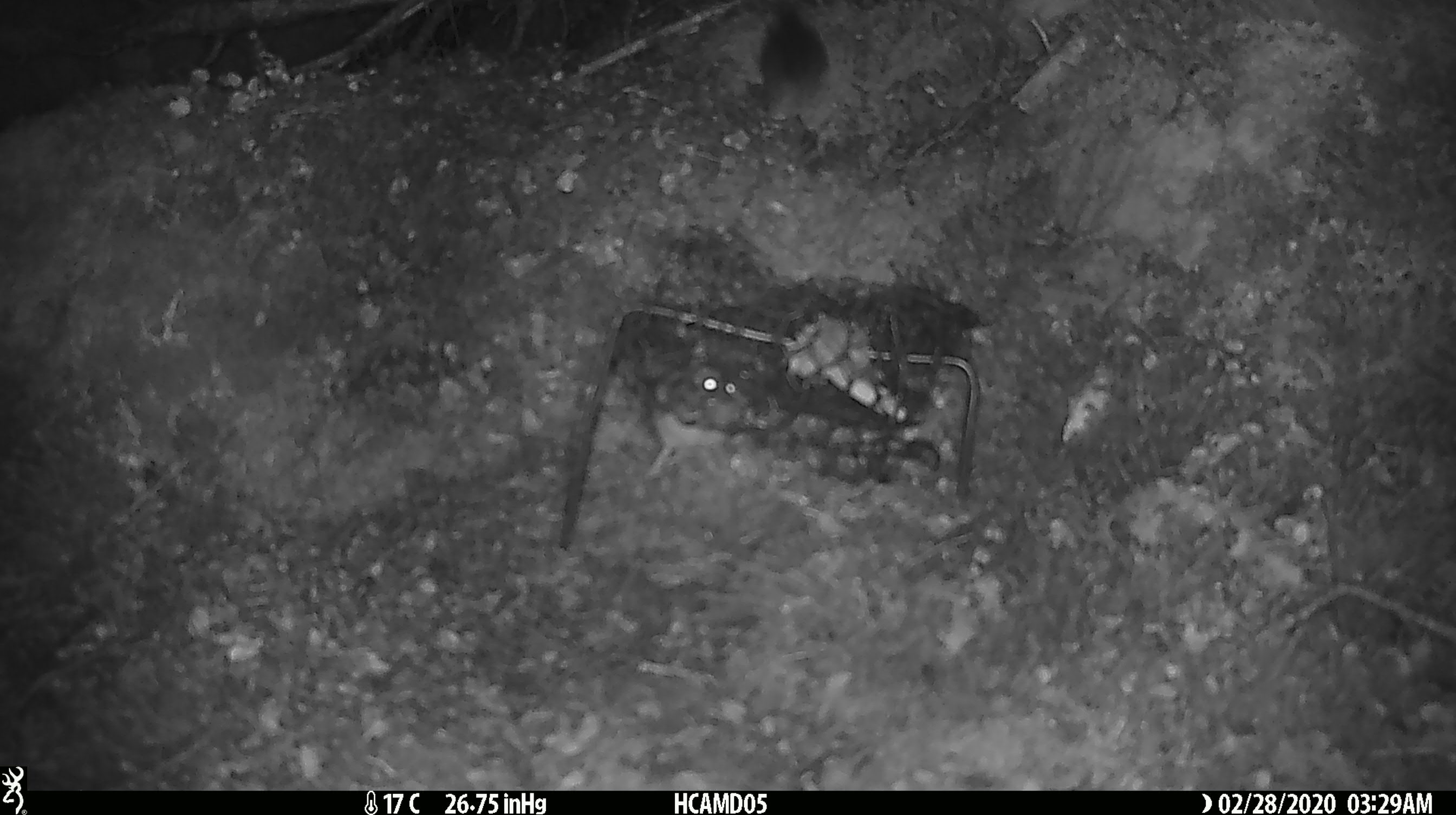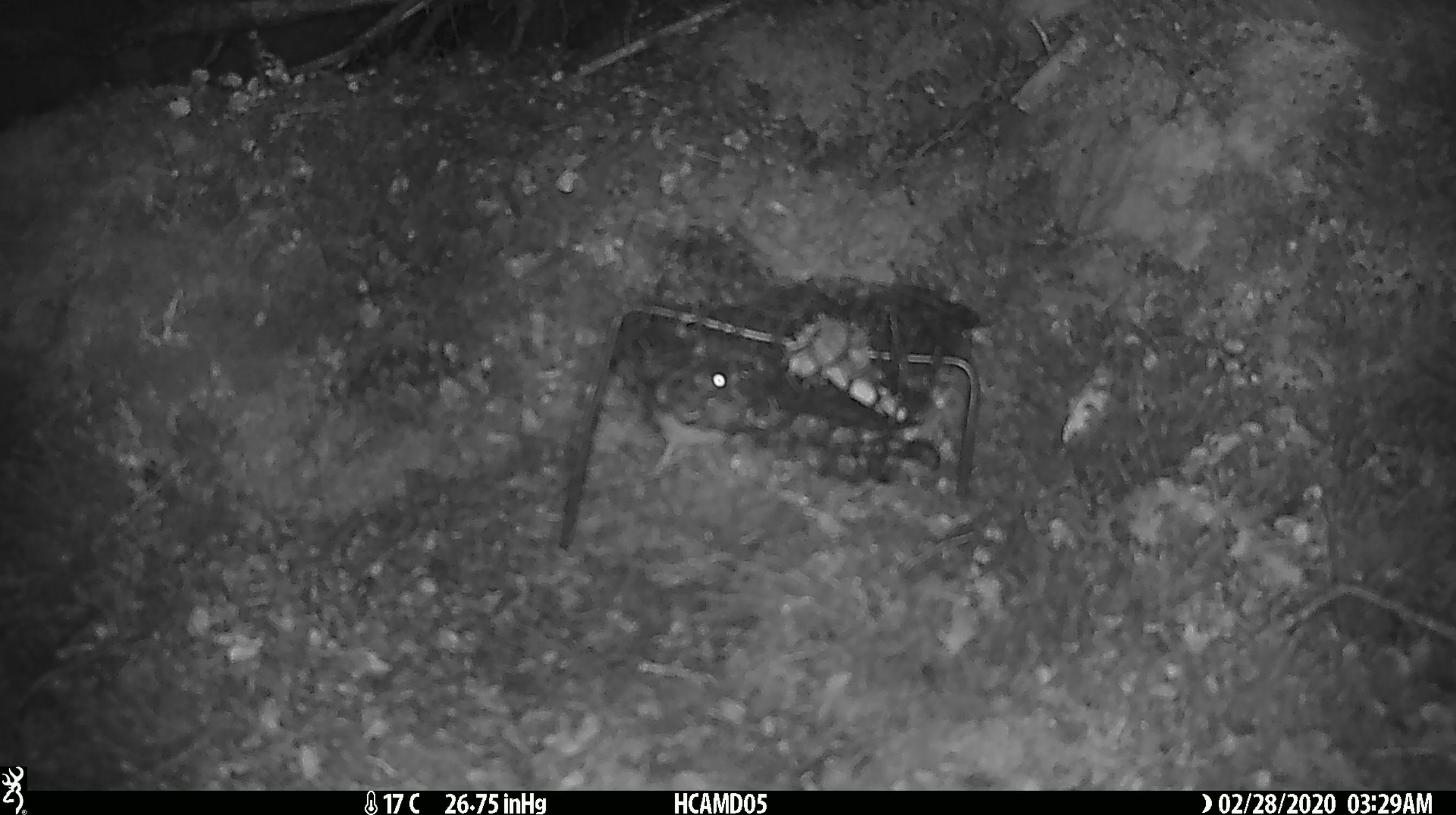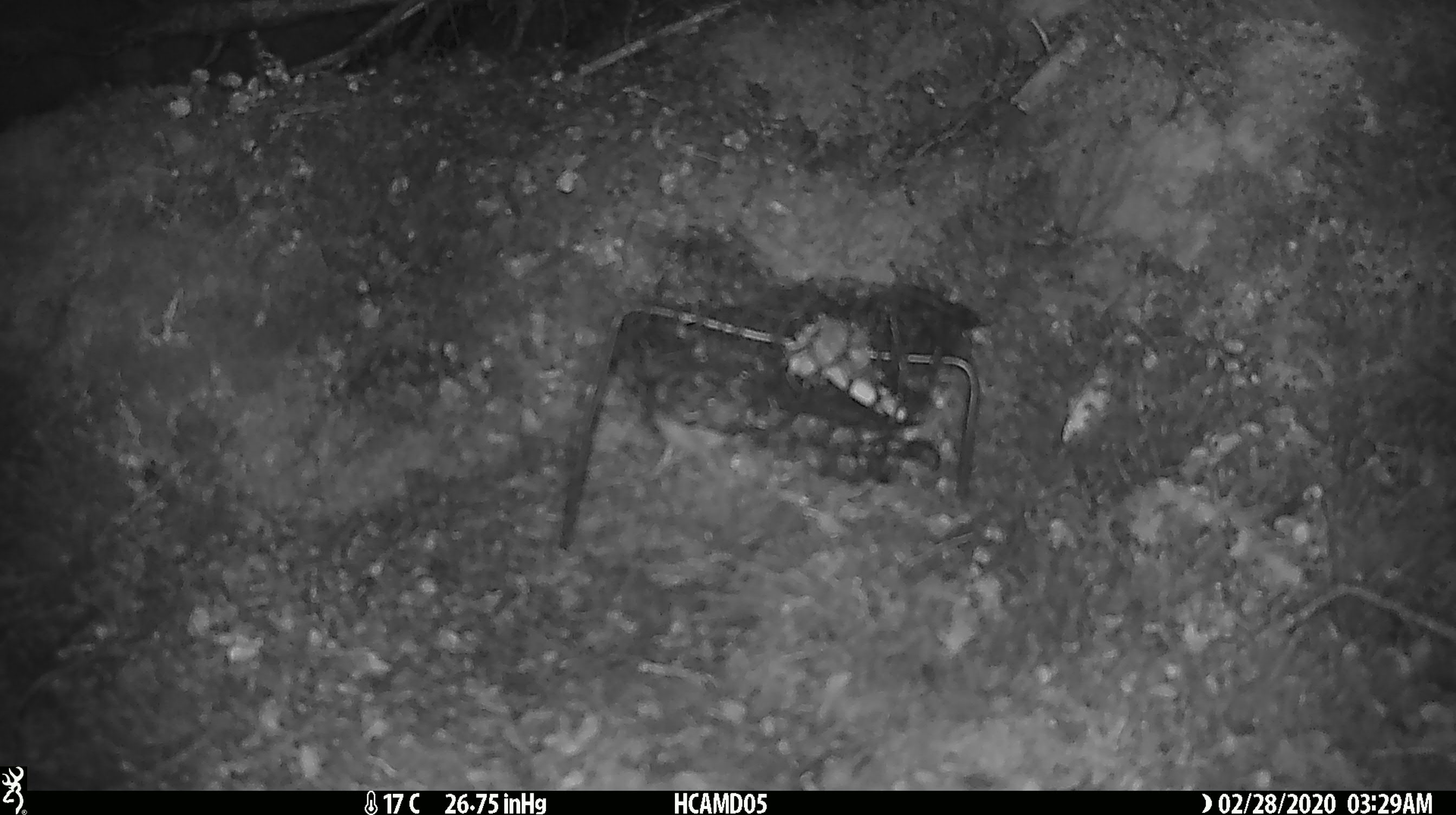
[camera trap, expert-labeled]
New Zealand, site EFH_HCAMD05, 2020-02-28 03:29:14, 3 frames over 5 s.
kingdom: Animalia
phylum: Chordata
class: Mammalia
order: Rodentia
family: Muridae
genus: Mus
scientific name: Mus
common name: mouse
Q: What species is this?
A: Mouse (Mus).